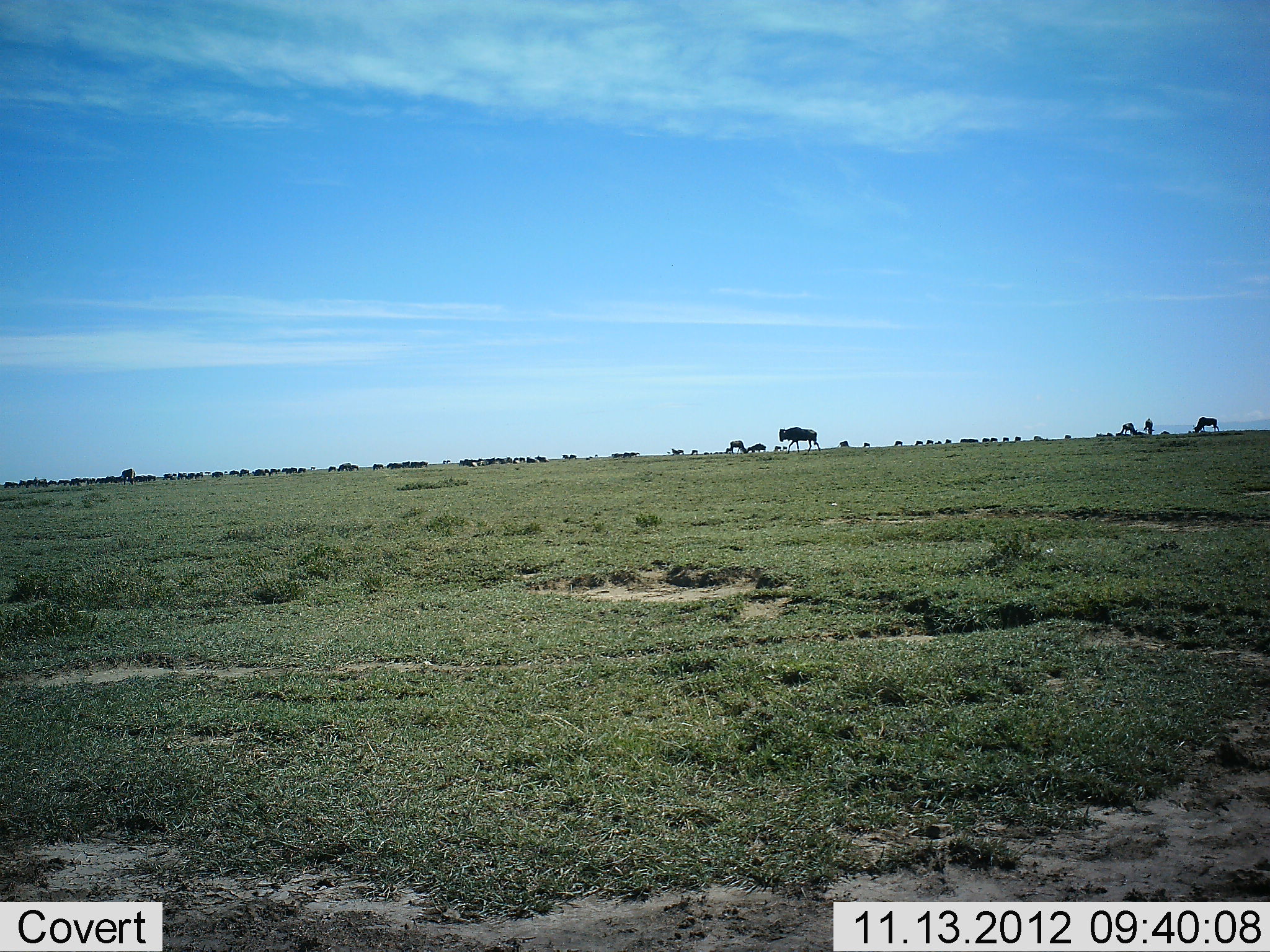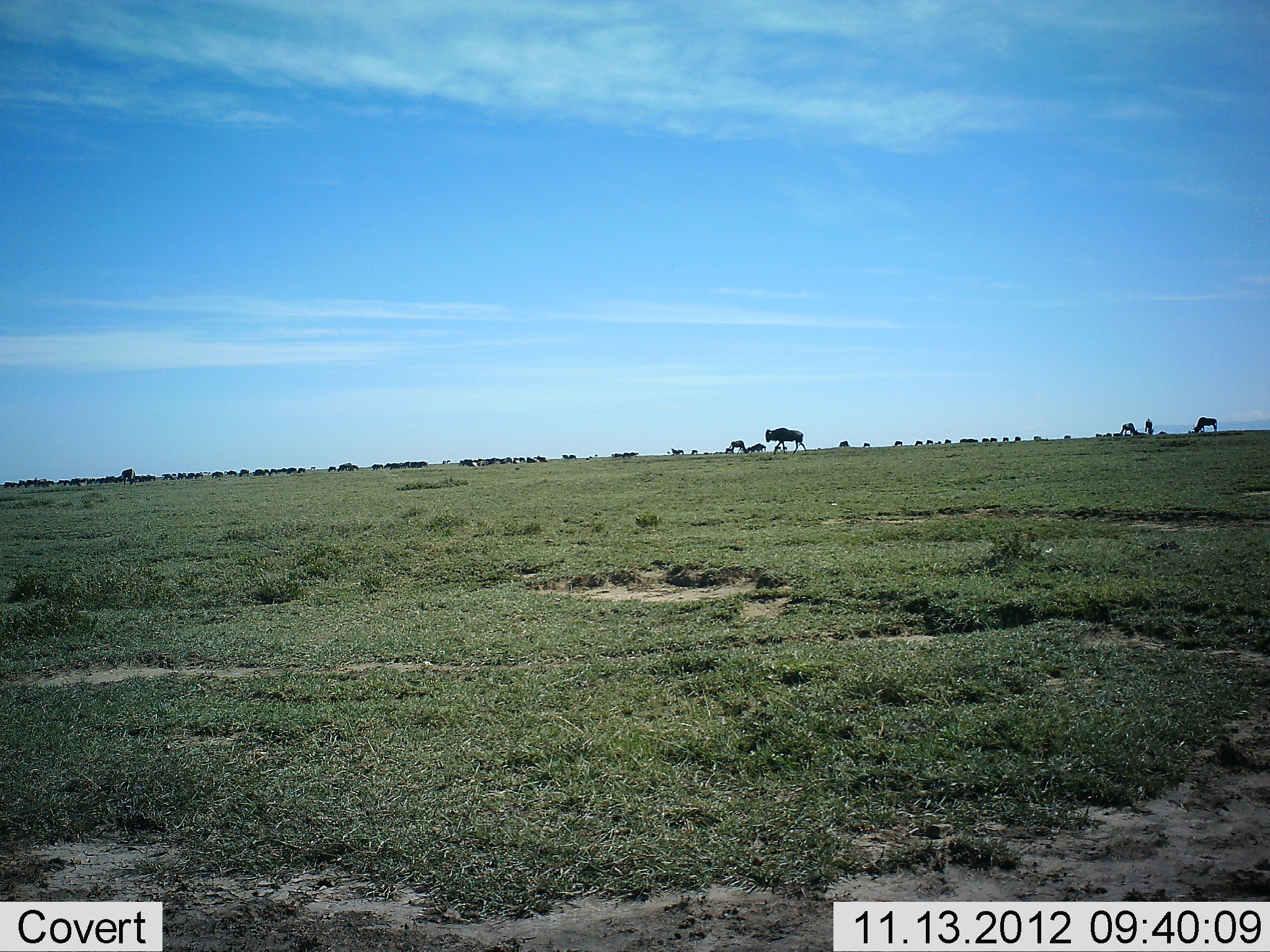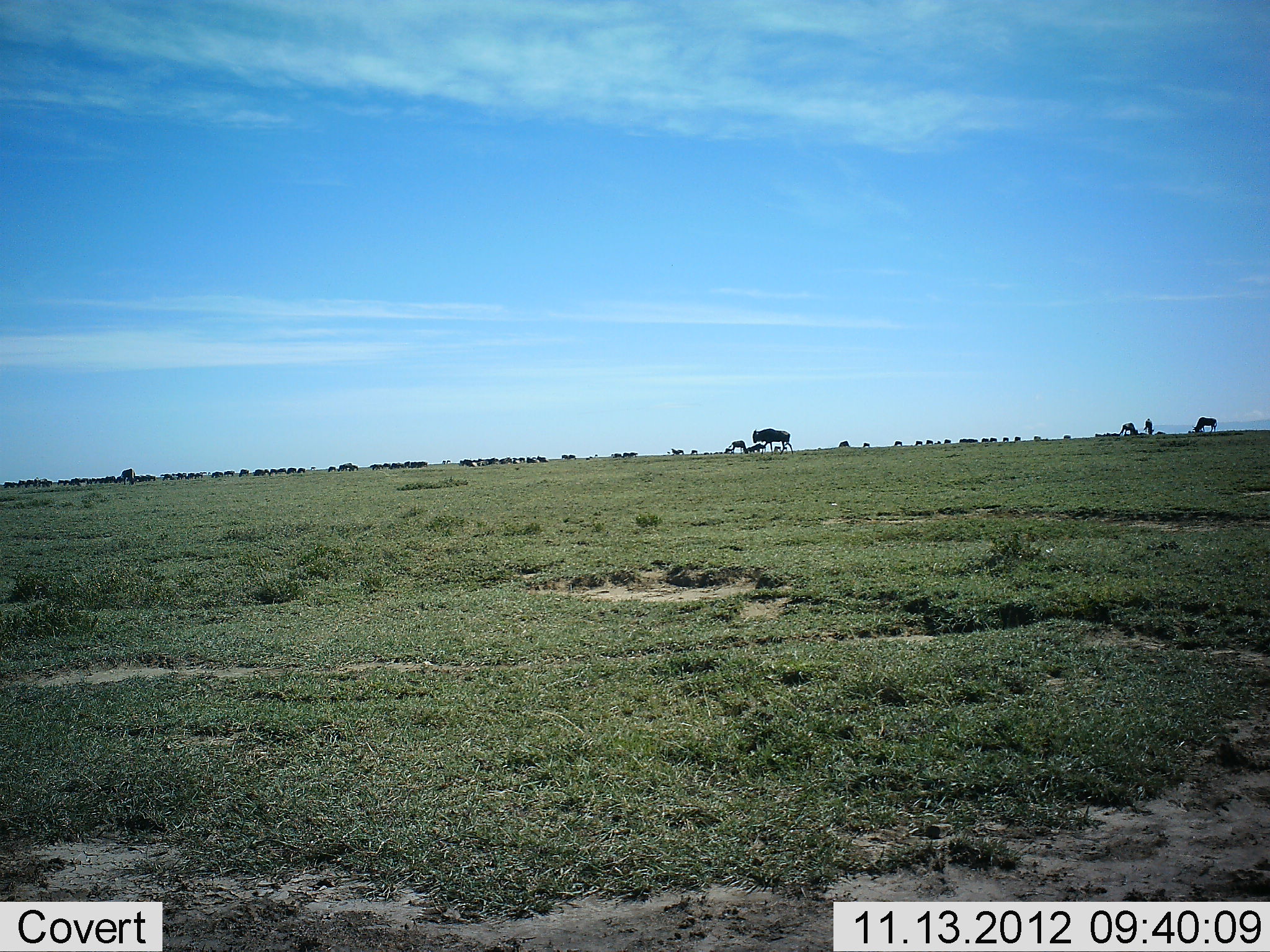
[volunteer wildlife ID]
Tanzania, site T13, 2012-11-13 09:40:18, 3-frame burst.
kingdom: Animalia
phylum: Chordata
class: Mammalia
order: Artiodactyla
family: Bovidae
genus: Connochaetes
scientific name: Connochaetes taurinus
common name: blue wildebeest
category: wildebeest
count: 51+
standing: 50%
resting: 10%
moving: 70%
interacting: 10%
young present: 0%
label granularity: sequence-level